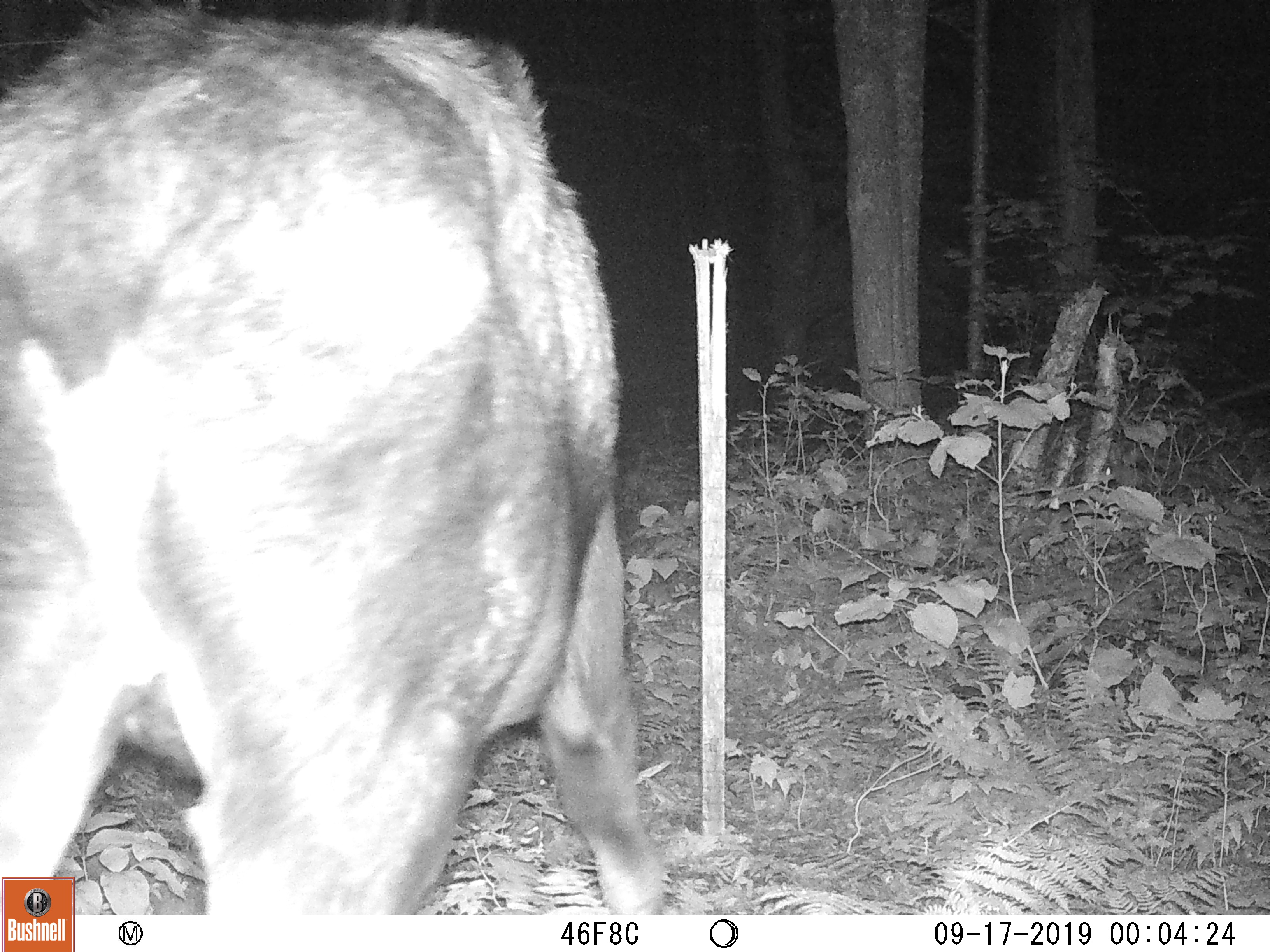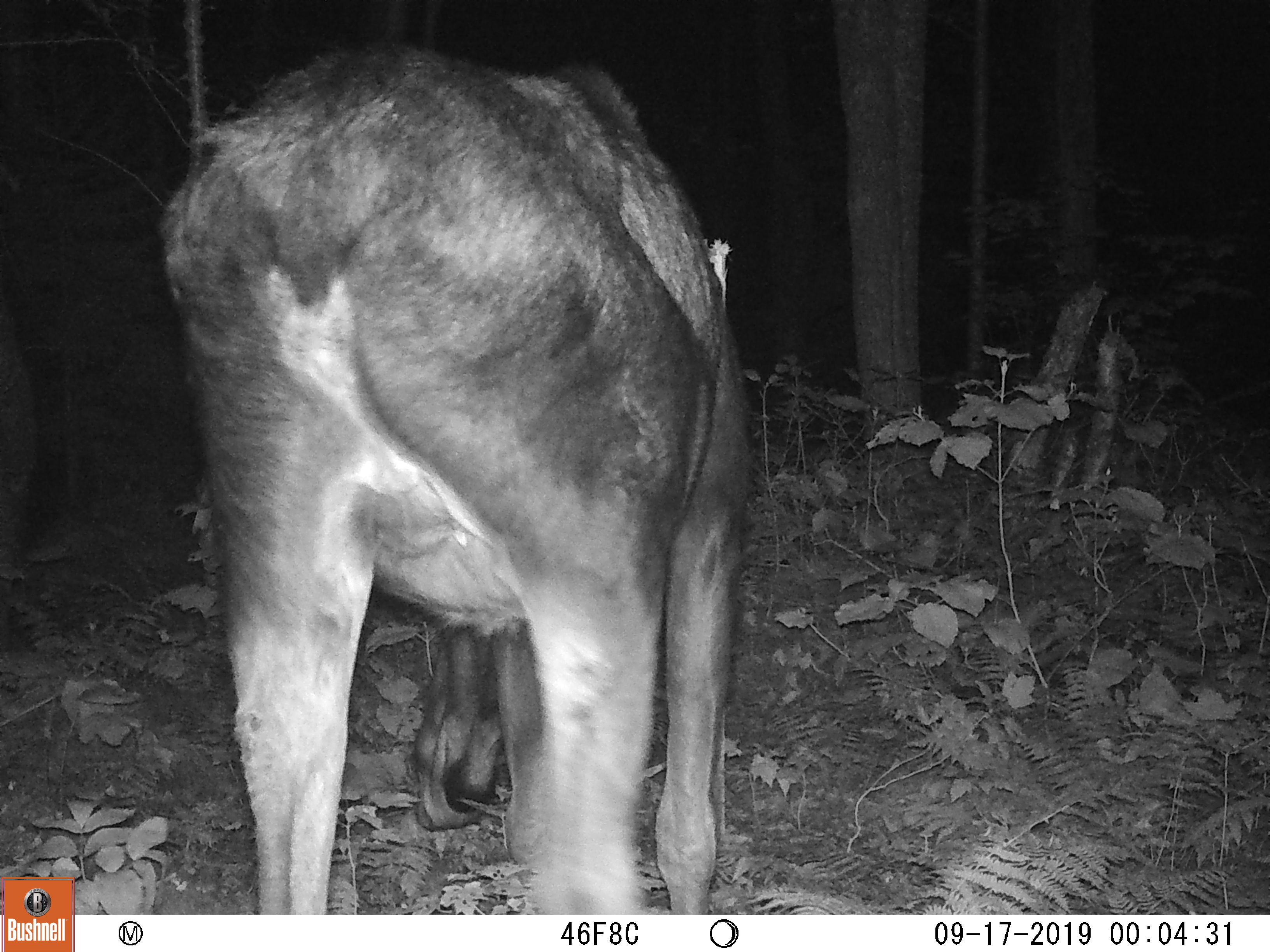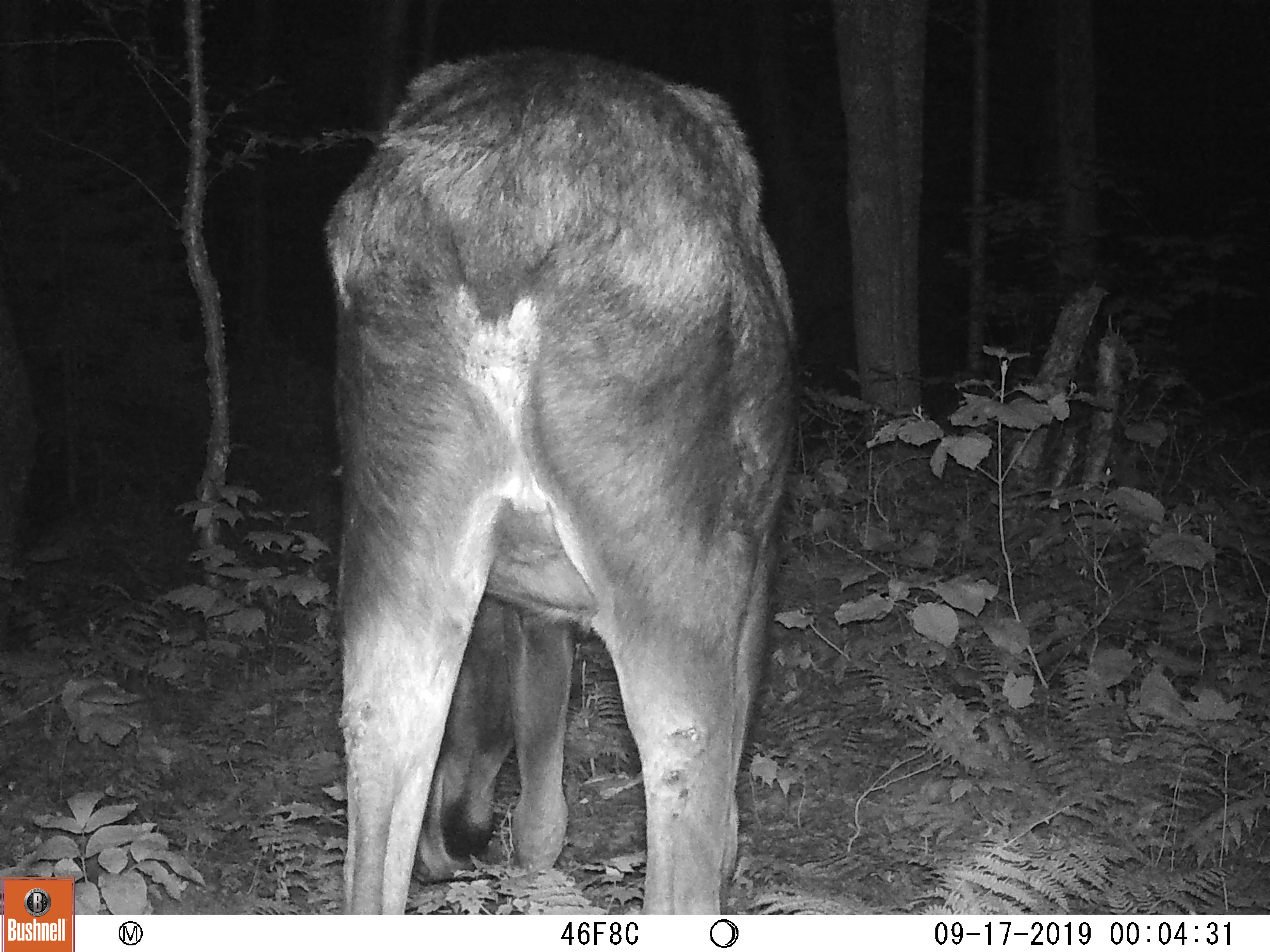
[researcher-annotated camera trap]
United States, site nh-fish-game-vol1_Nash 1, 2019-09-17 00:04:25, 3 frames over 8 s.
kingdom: Animalia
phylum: Chordata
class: Mammalia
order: Artiodactyla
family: Cervidae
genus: Alces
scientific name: Alces alces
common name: moose